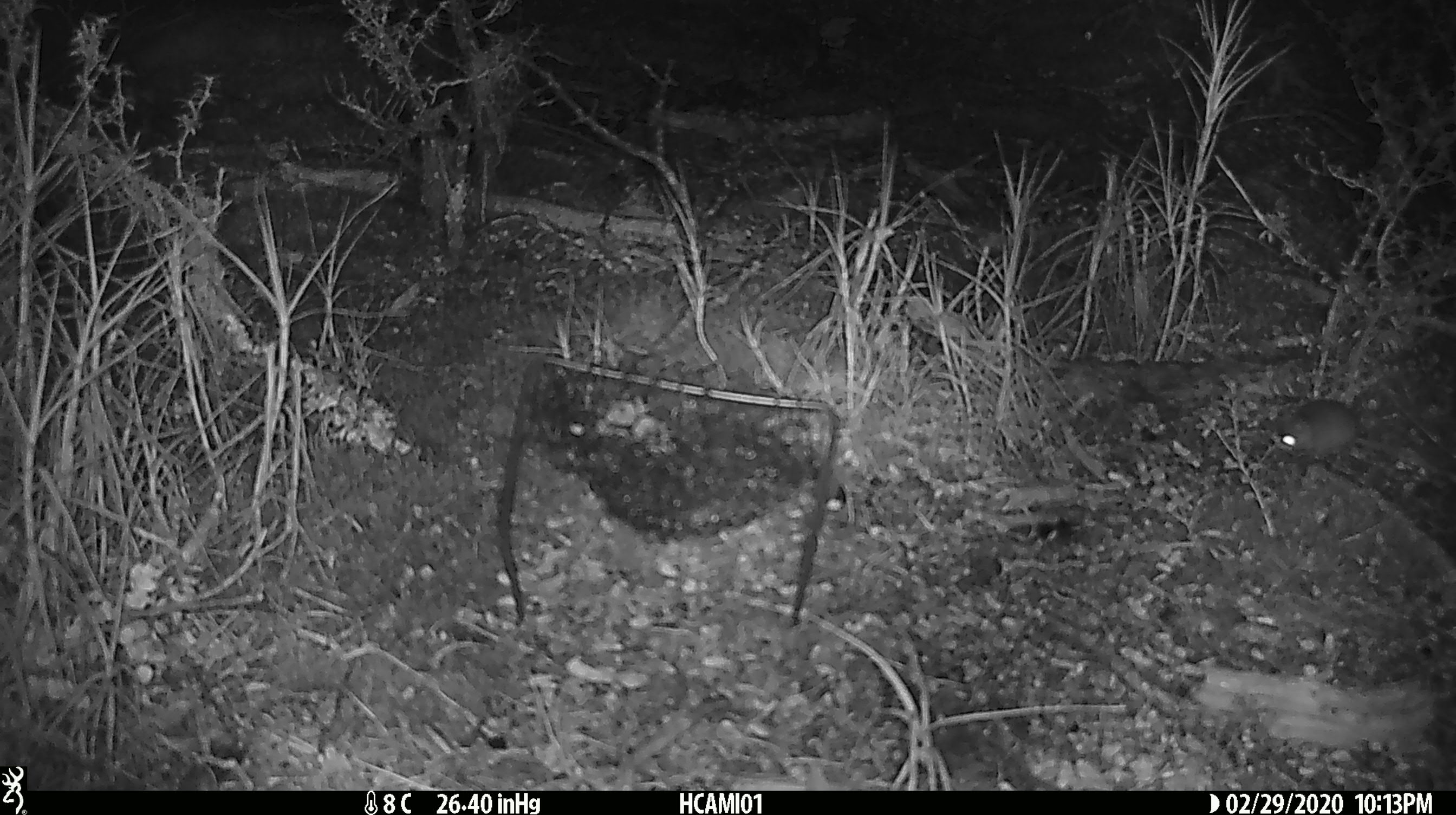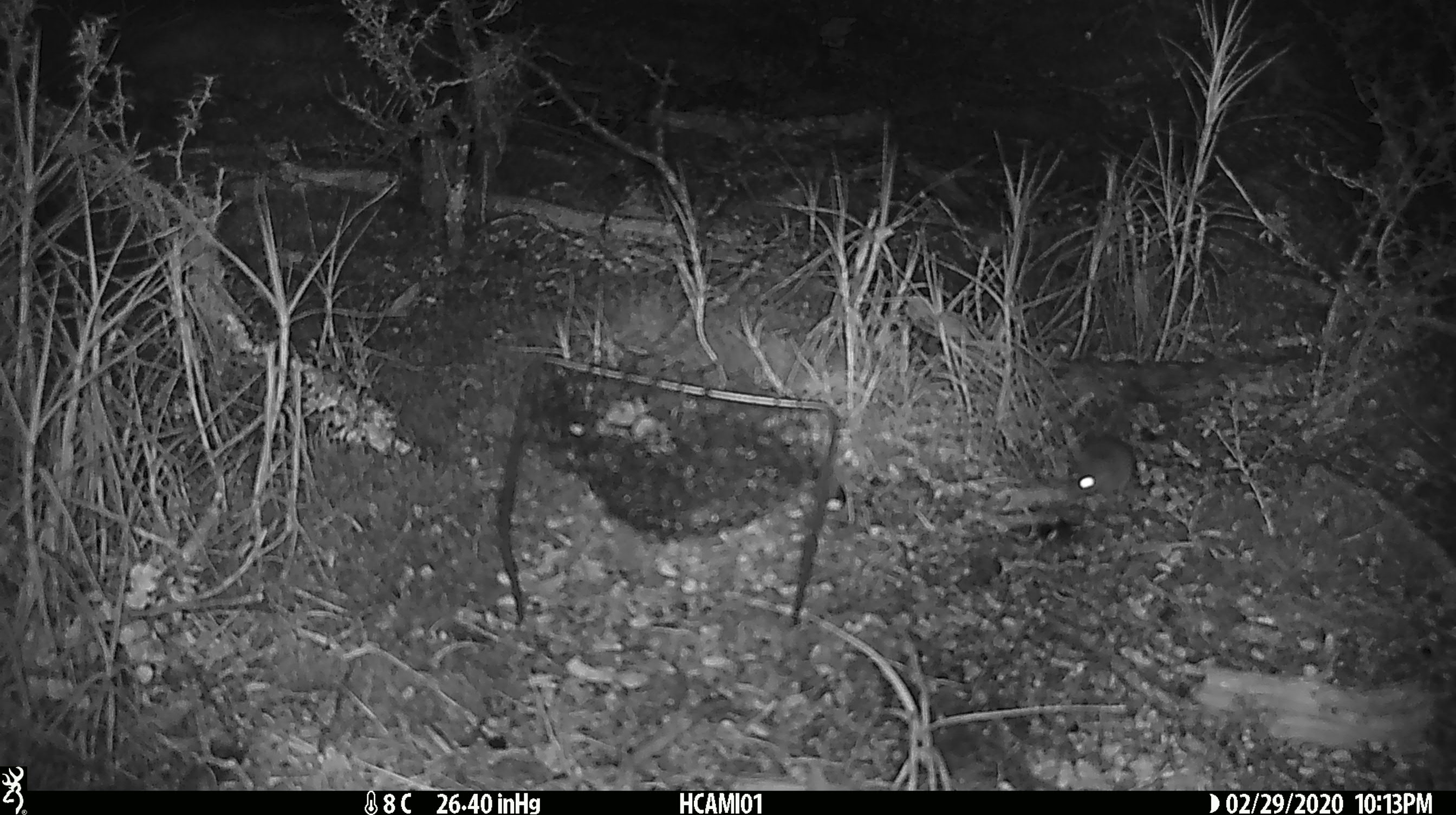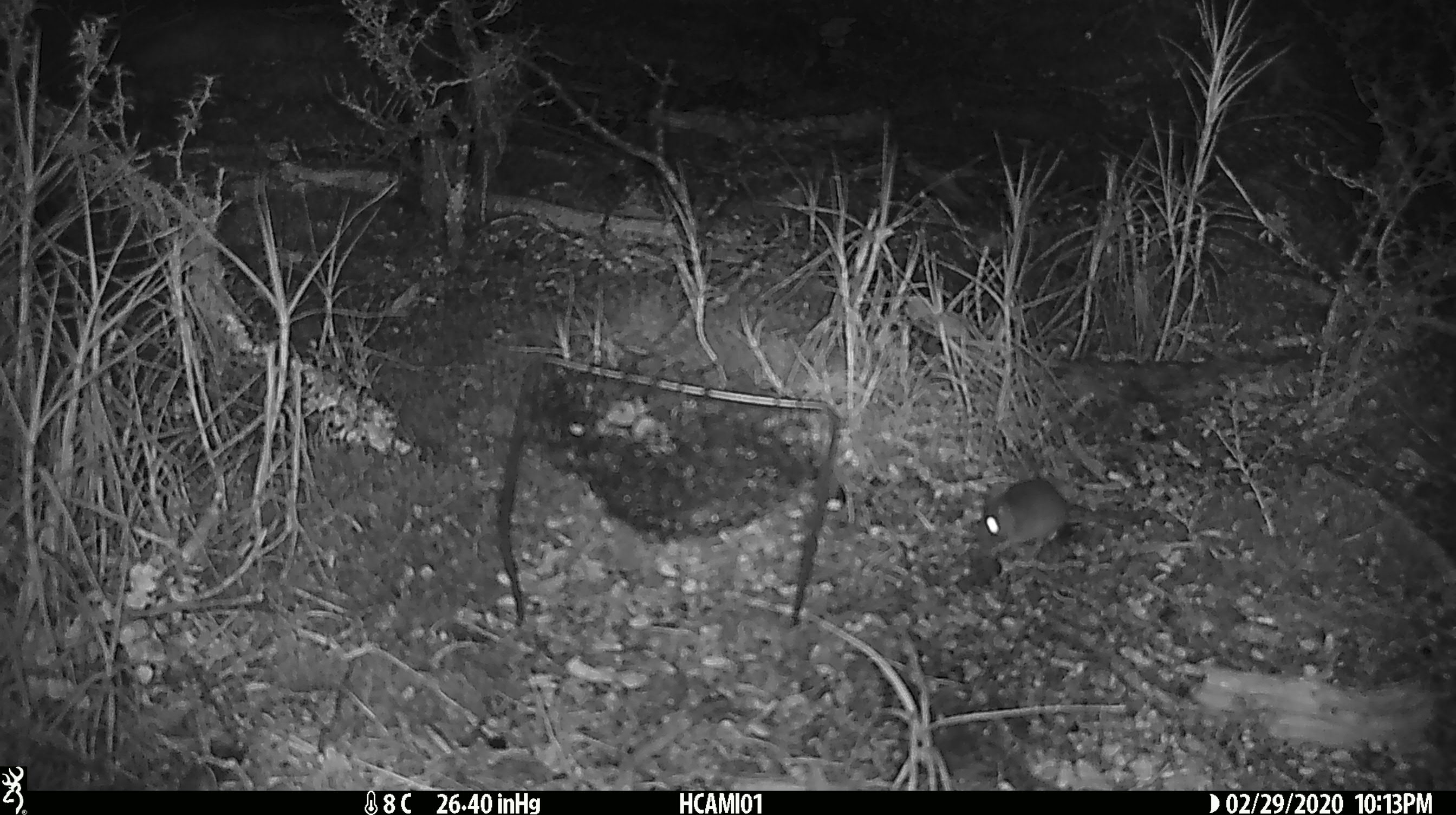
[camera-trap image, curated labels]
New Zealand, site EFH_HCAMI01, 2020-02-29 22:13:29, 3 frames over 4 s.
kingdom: Animalia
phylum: Chordata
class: Mammalia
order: Rodentia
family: Muridae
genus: Mus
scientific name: Mus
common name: mouse